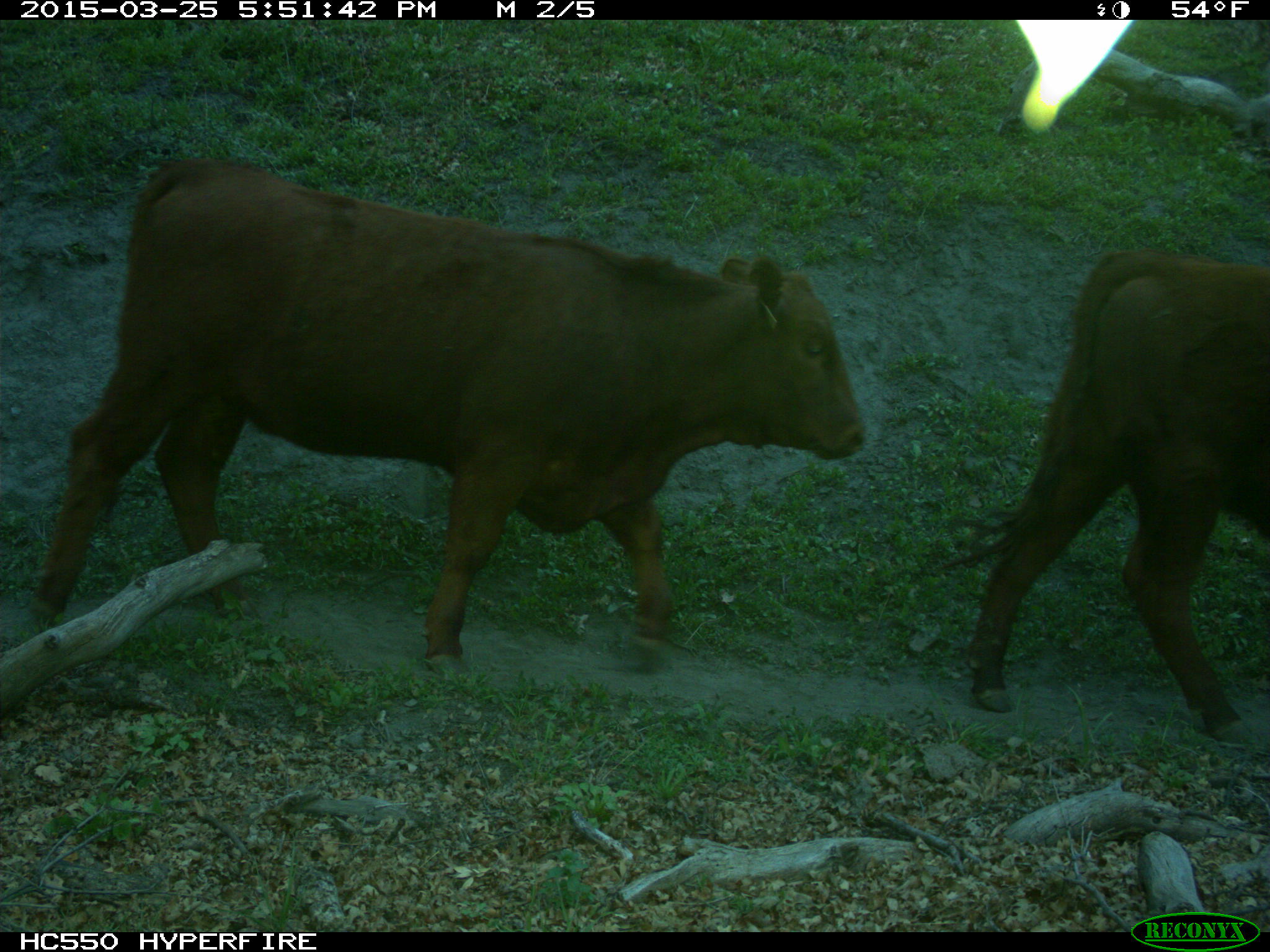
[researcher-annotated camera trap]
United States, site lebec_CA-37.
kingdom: Animalia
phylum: Chordata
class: Mammalia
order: Artiodactyla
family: Bovidae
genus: Bos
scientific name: Bos taurus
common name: domestic cow